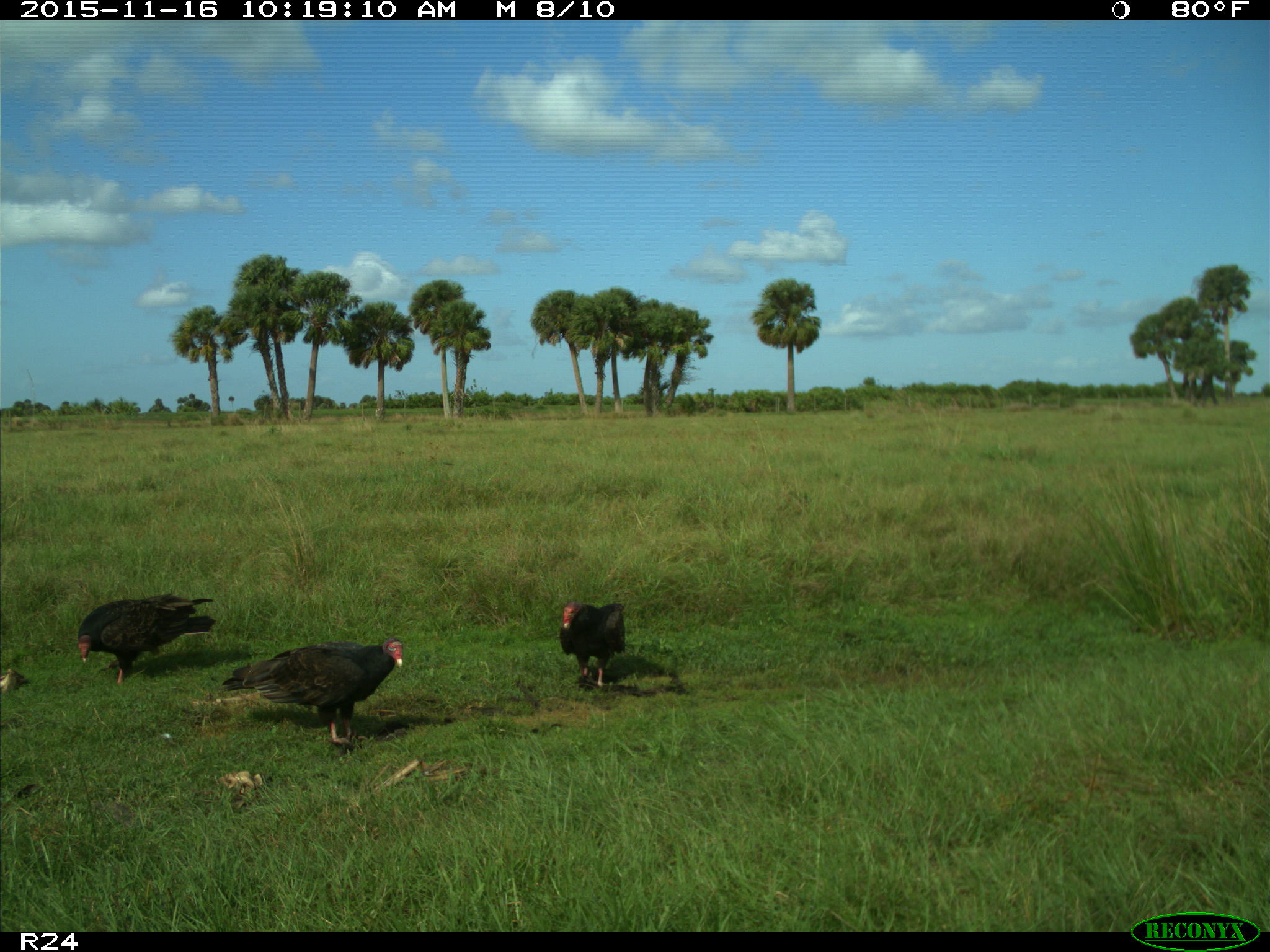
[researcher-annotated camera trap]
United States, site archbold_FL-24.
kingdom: Animalia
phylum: Chordata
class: Aves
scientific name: Aves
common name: birds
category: unidentified bird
Unidentified bird (birds) (Aves).